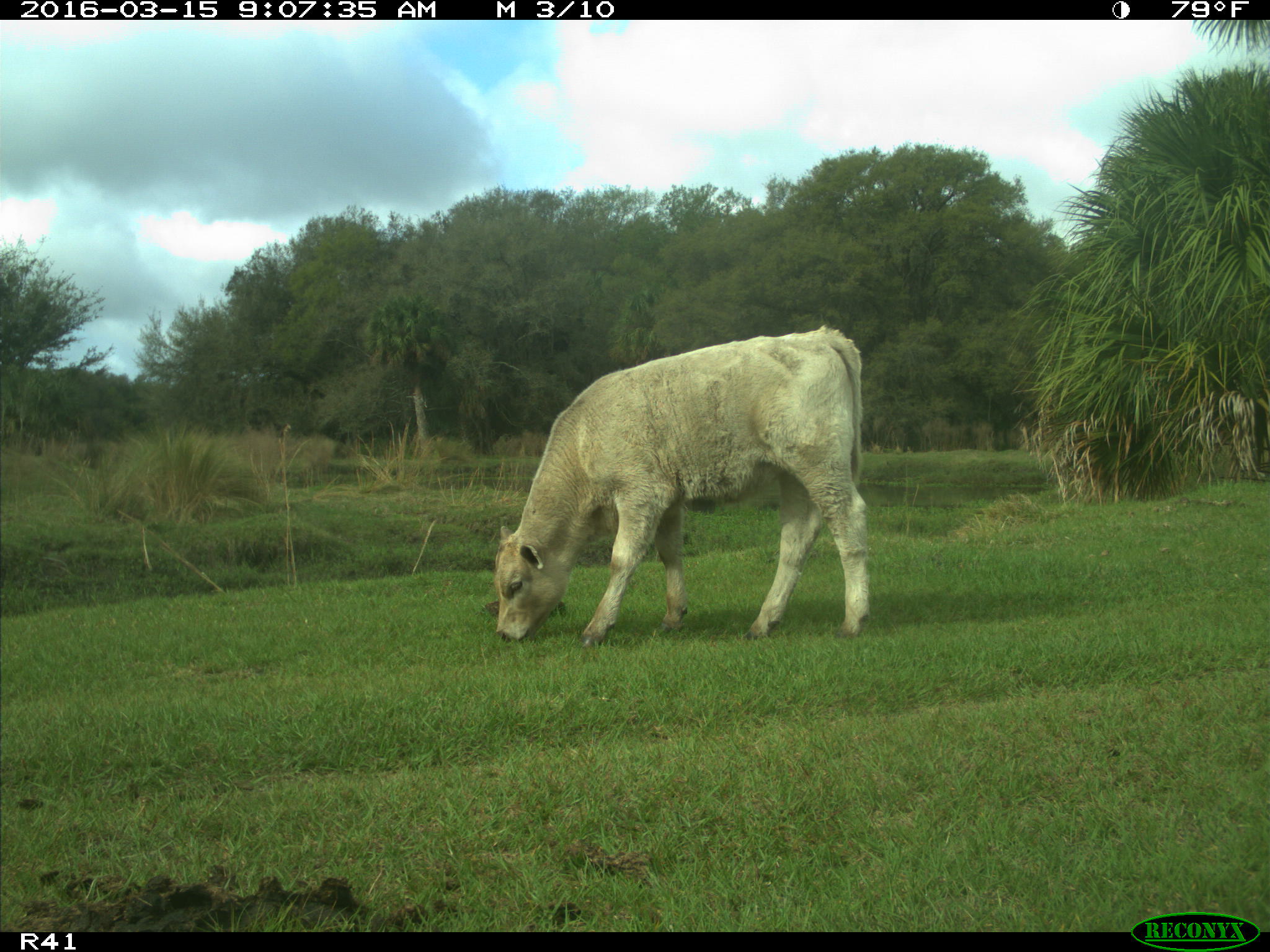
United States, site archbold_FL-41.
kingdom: Animalia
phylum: Chordata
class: Mammalia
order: Artiodactyla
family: Bovidae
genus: Bos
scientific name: Bos taurus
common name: domestic cow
Bos taurus (domestic cow).